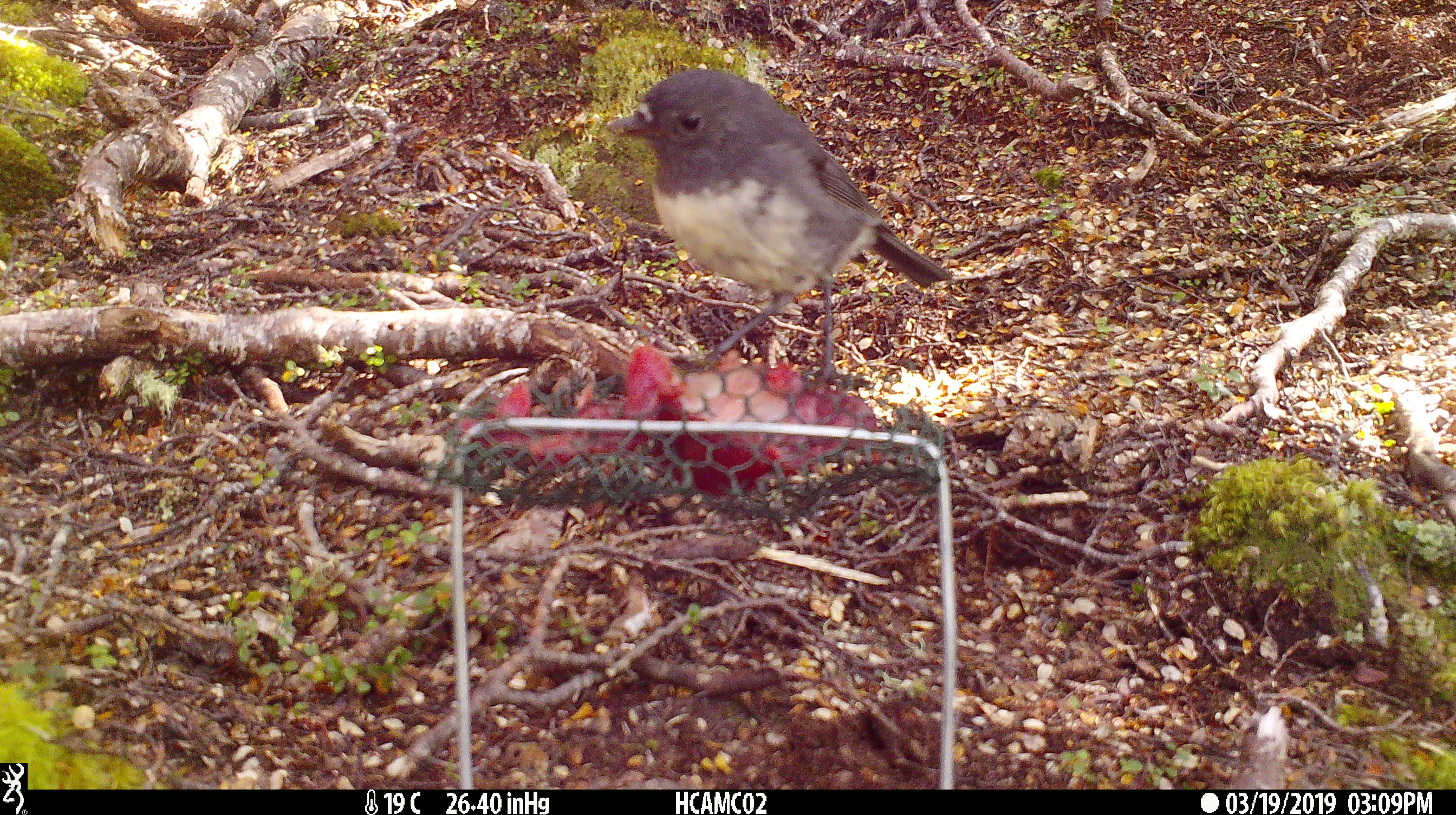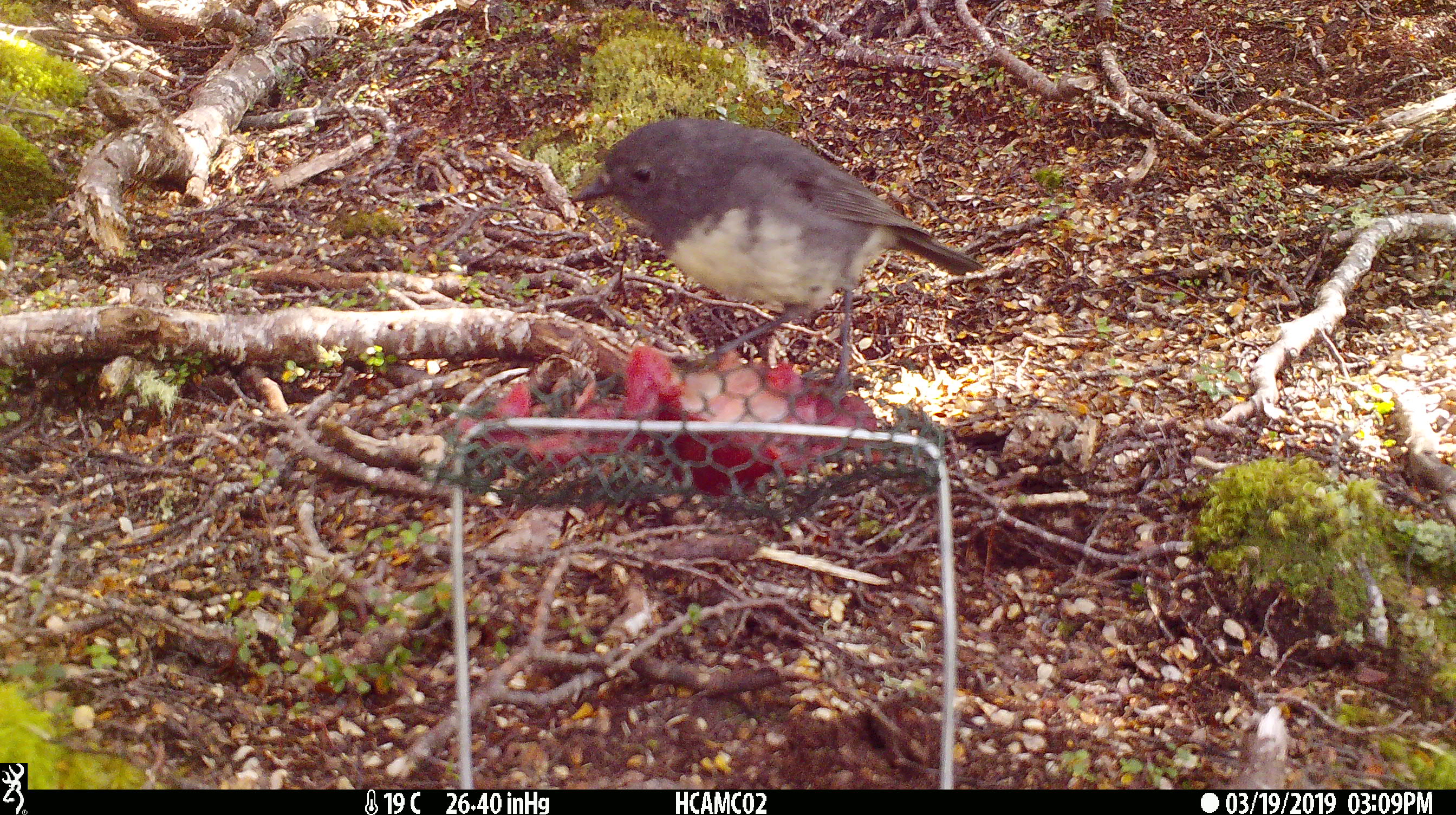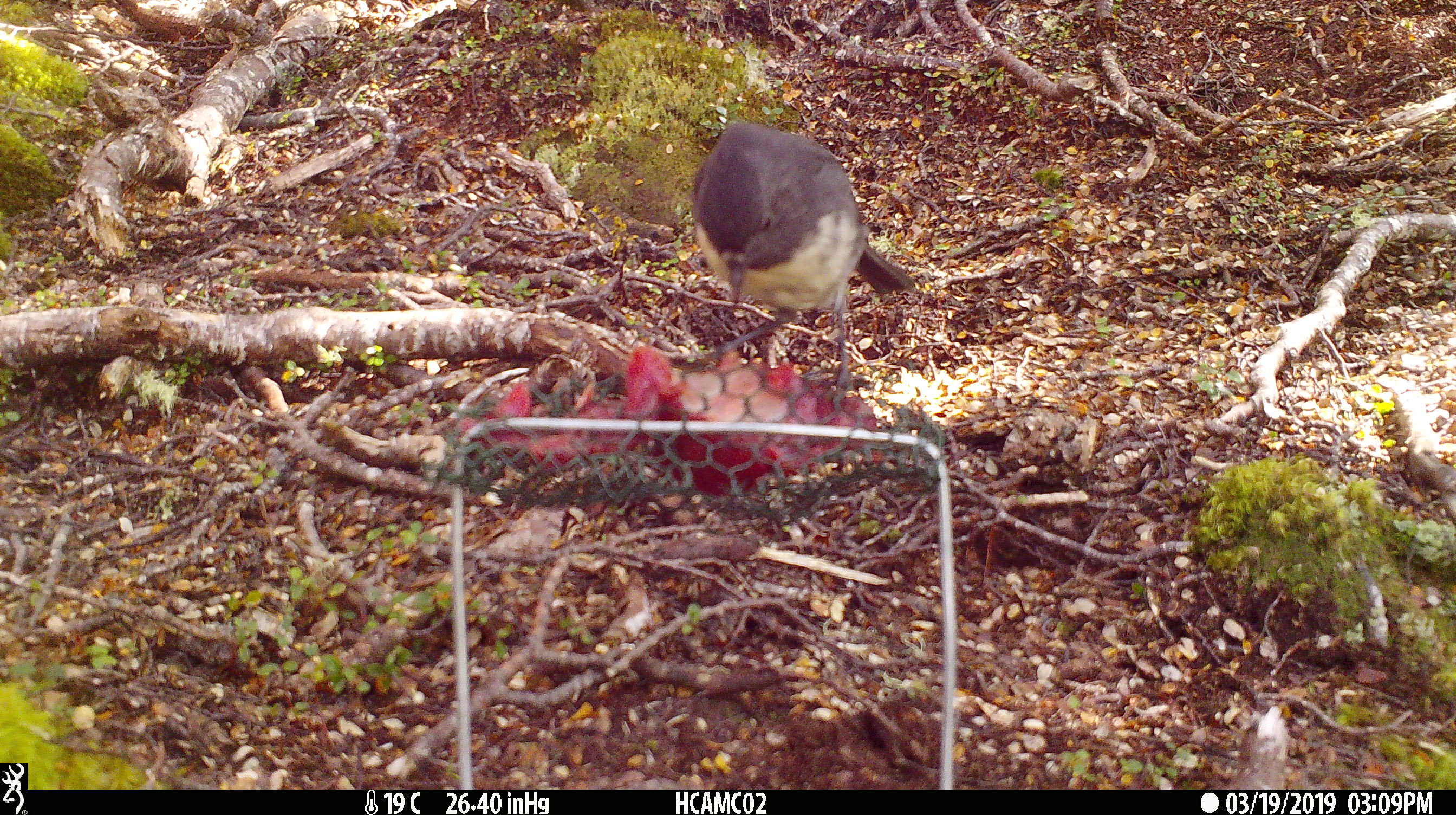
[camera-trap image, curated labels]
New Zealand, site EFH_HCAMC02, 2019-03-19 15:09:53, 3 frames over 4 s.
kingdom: Animalia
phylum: Chordata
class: Aves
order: Passeriformes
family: Petroicidae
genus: Petroica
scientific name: Petroica australis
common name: new zealand robin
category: robin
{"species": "robin (new zealand robin) (Petroica australis)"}